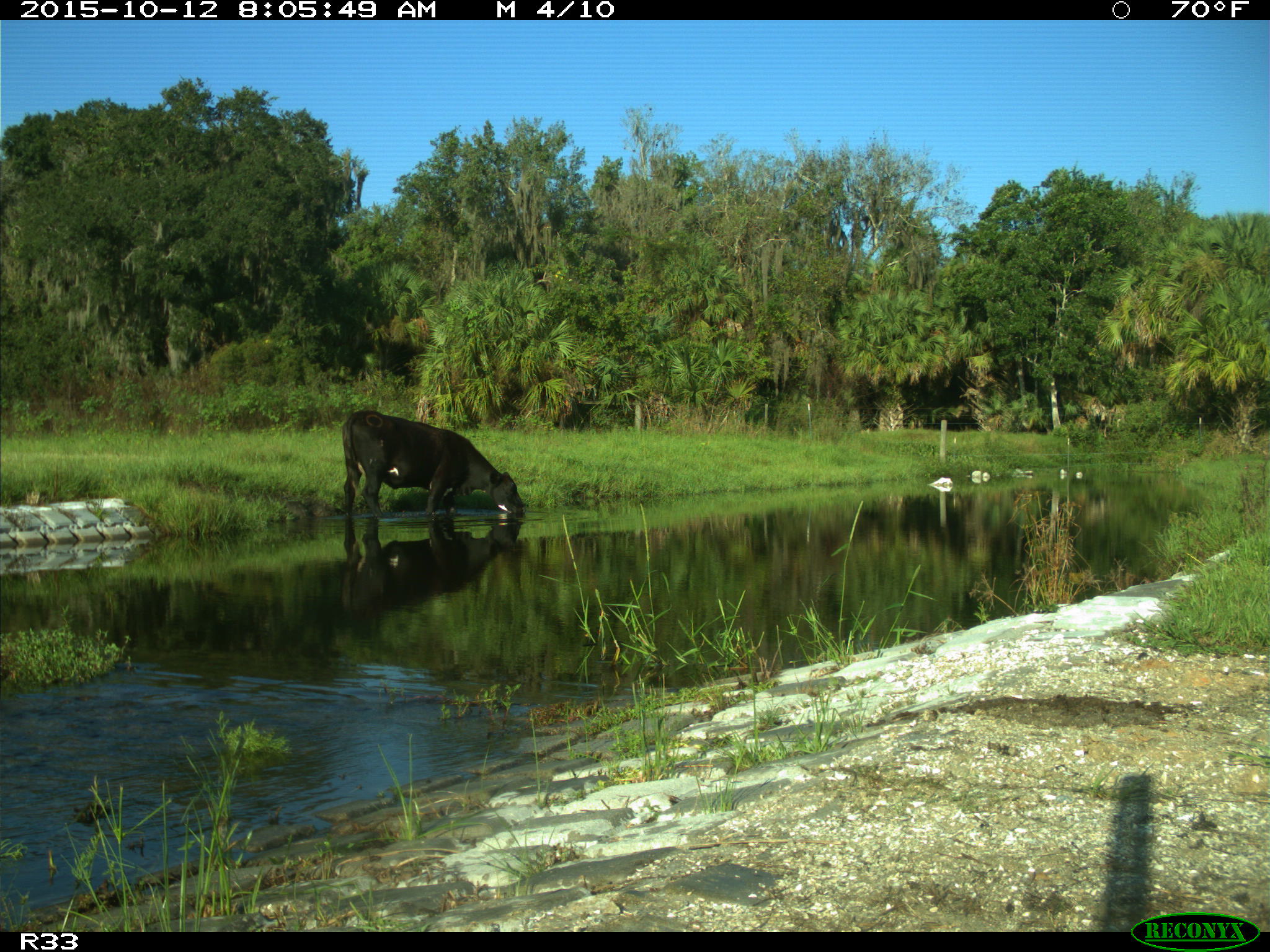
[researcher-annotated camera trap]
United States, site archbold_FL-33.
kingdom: Animalia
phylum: Chordata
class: Mammalia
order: Artiodactyla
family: Bovidae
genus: Bos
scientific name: Bos taurus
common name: domestic cow